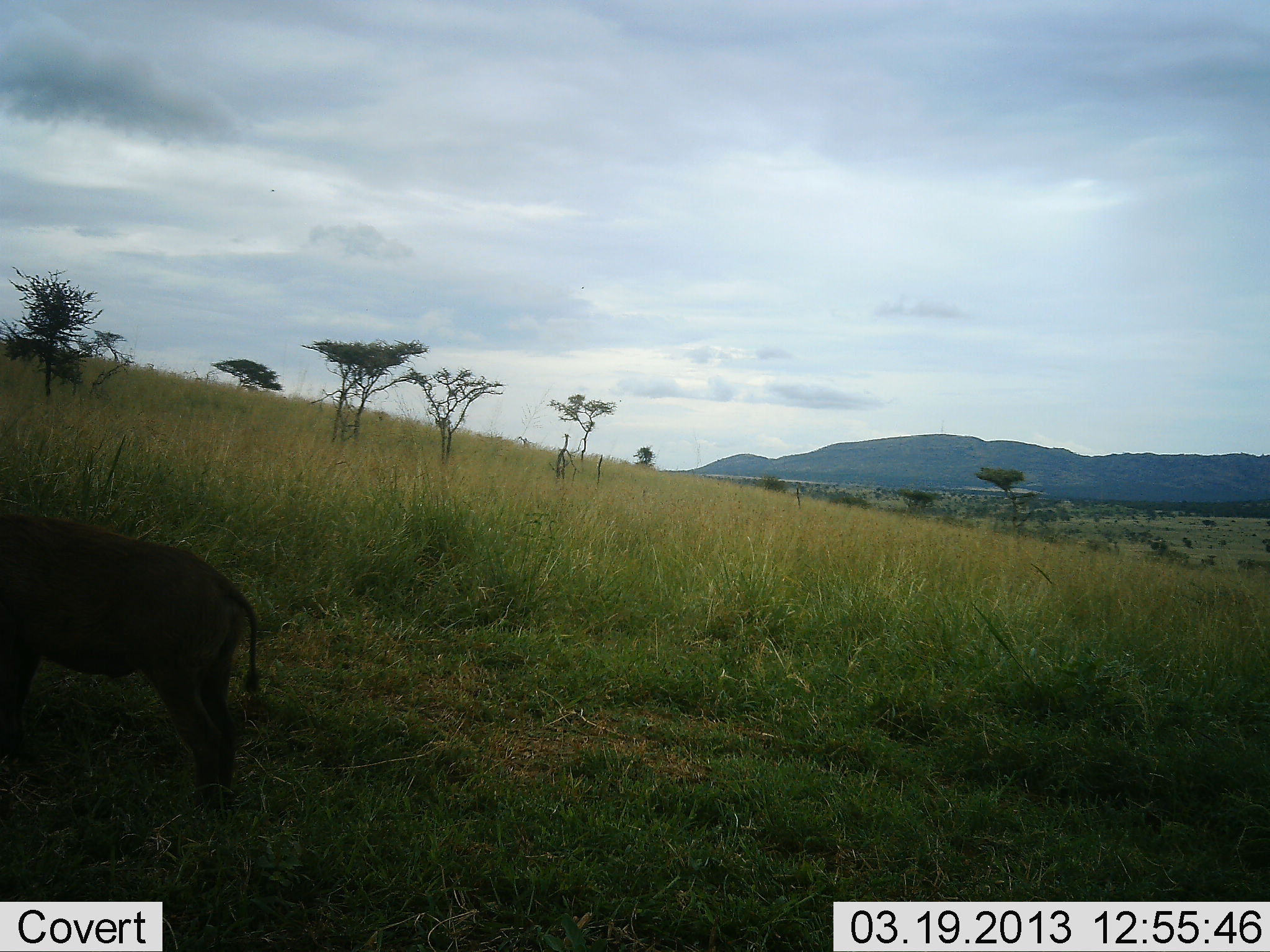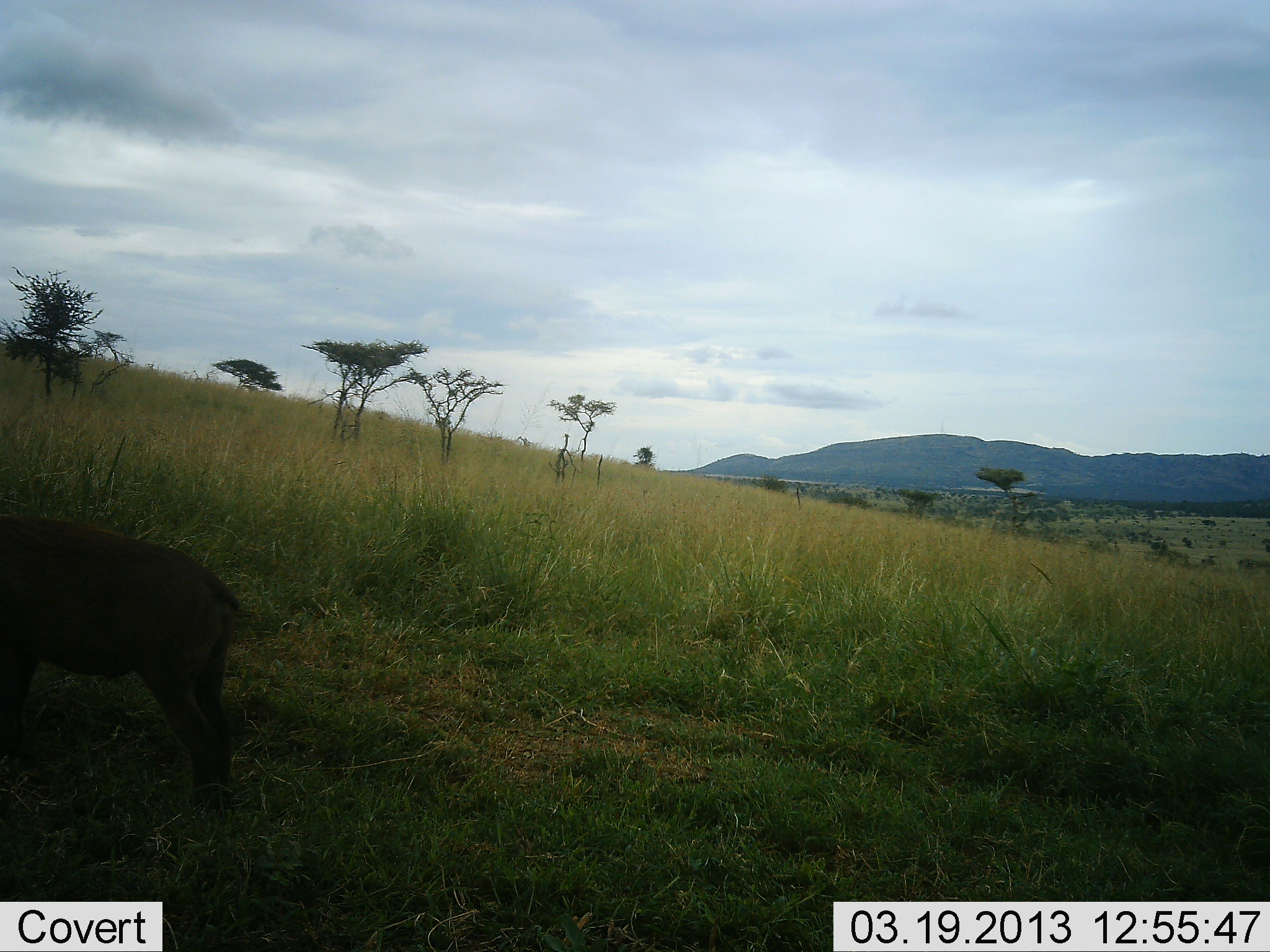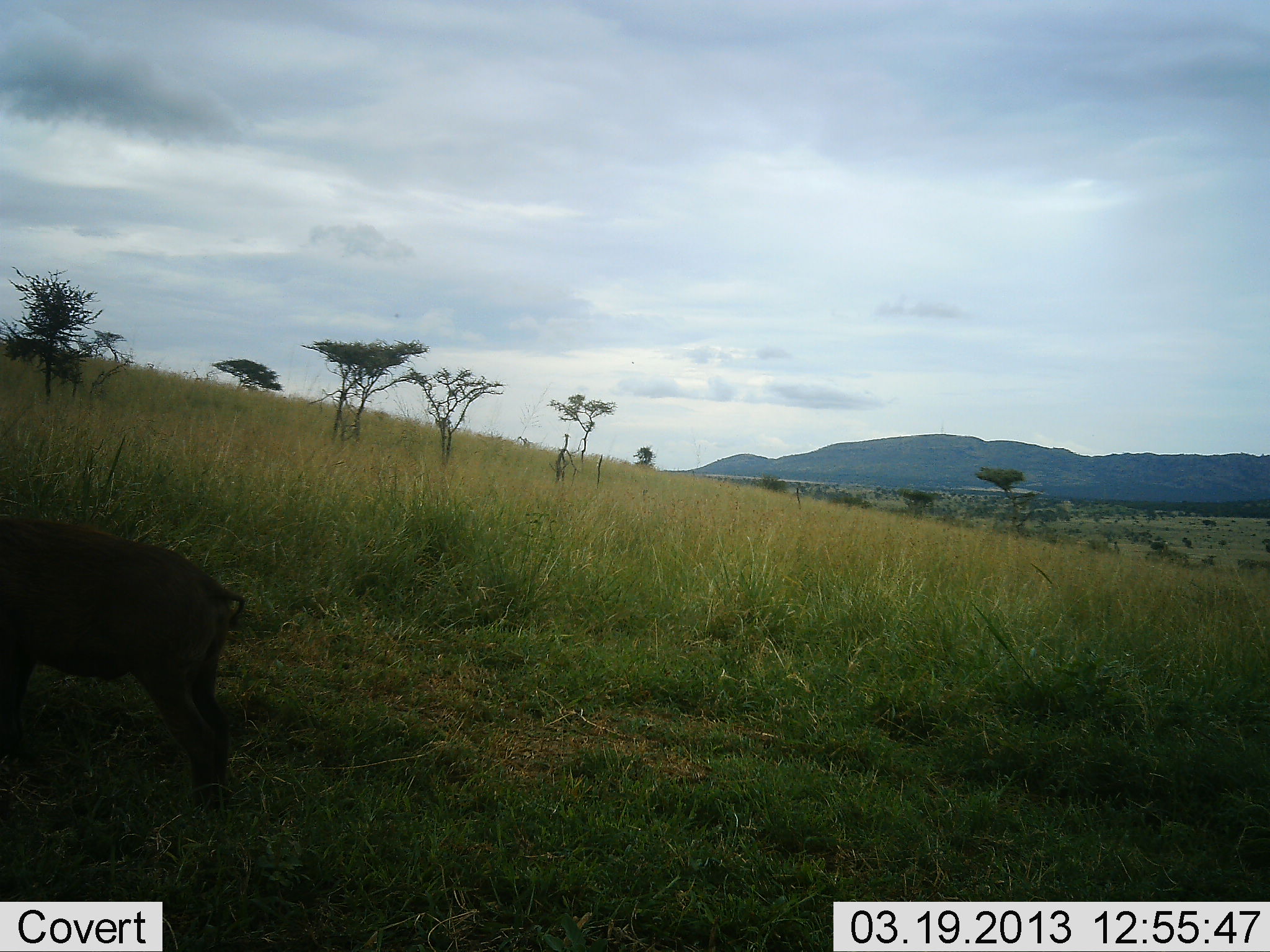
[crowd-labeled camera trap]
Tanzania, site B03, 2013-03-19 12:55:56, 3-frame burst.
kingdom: Animalia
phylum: Chordata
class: Mammalia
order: Artiodactyla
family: Suidae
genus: Phacochoerus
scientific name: Phacochoerus africanus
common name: warthog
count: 1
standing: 71%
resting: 7%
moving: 7%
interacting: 0%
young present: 0%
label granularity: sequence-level